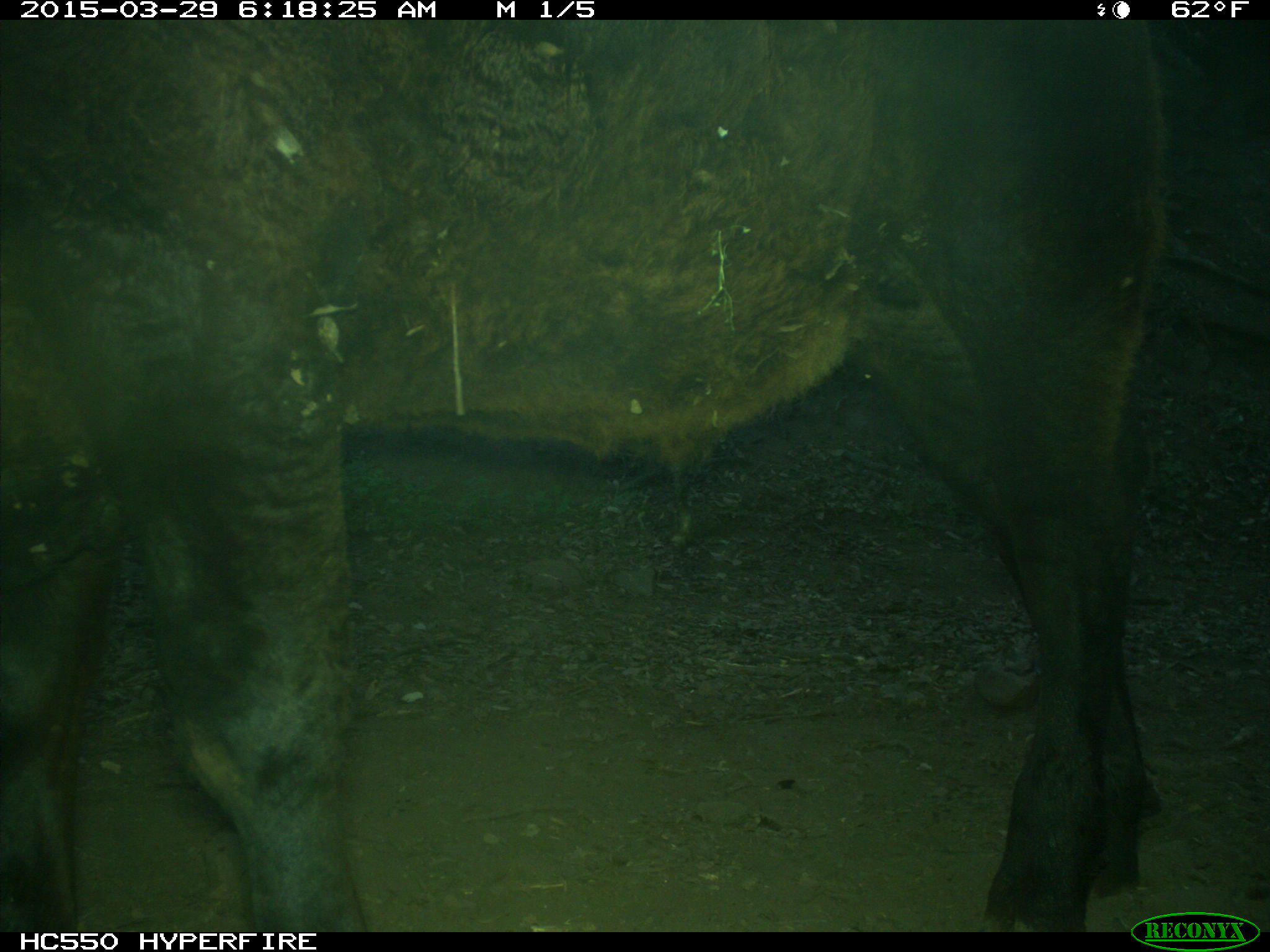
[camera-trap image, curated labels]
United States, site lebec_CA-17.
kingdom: Animalia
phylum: Chordata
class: Mammalia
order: Artiodactyla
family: Bovidae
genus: Bos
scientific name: Bos taurus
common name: domestic cow